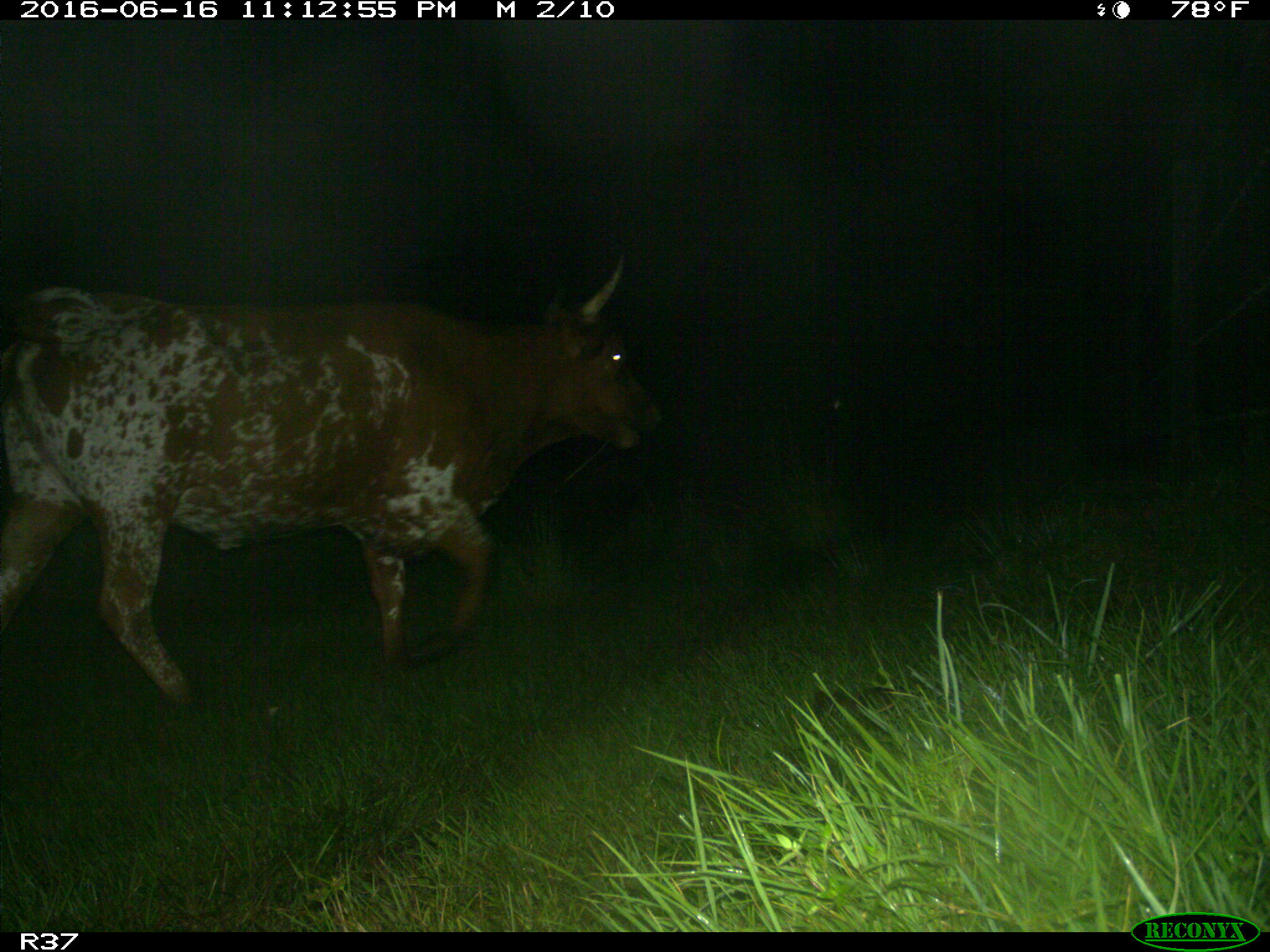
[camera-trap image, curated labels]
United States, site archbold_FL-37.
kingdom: Animalia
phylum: Chordata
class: Mammalia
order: Artiodactyla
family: Bovidae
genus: Bos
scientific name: Bos taurus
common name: domestic cow